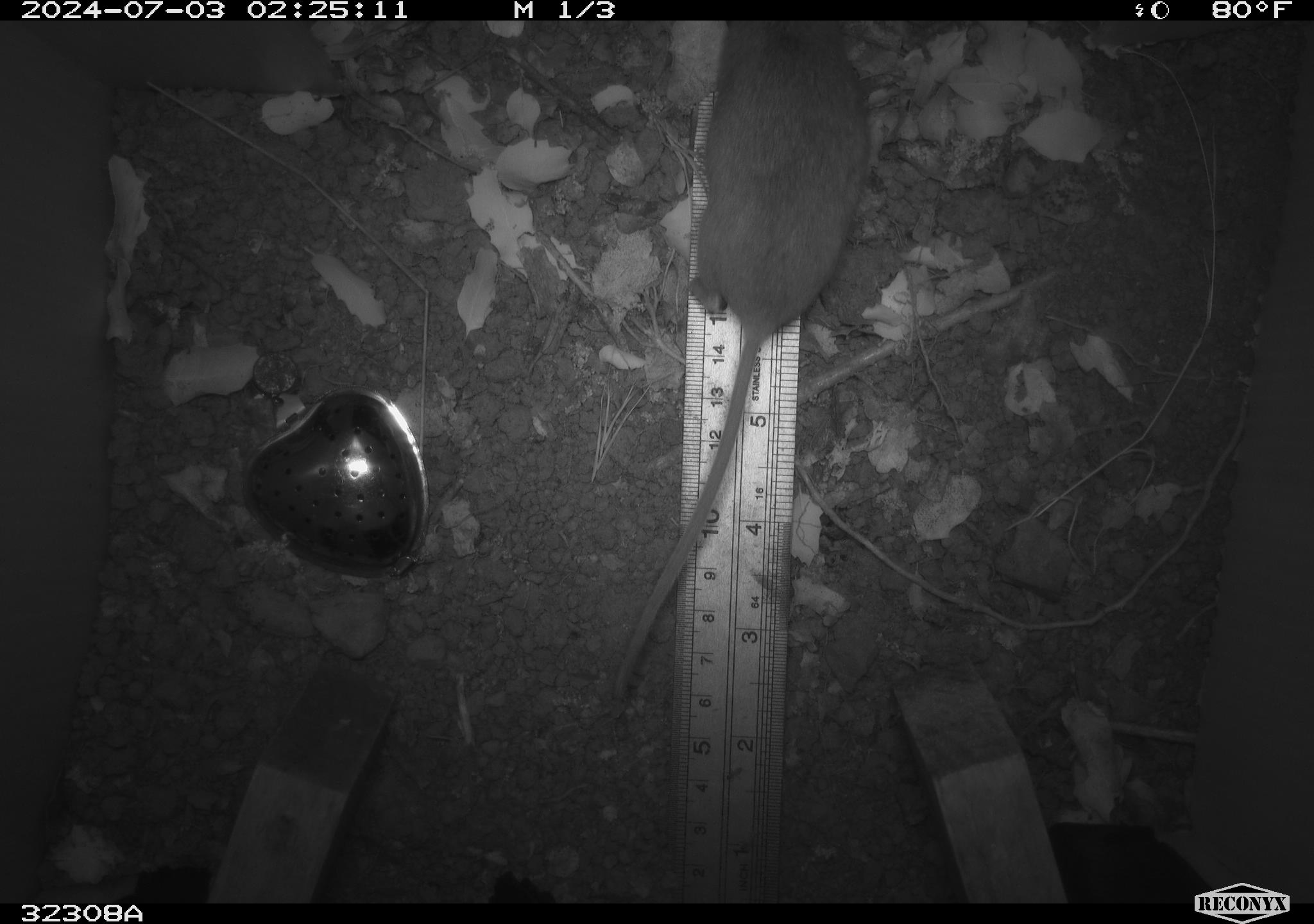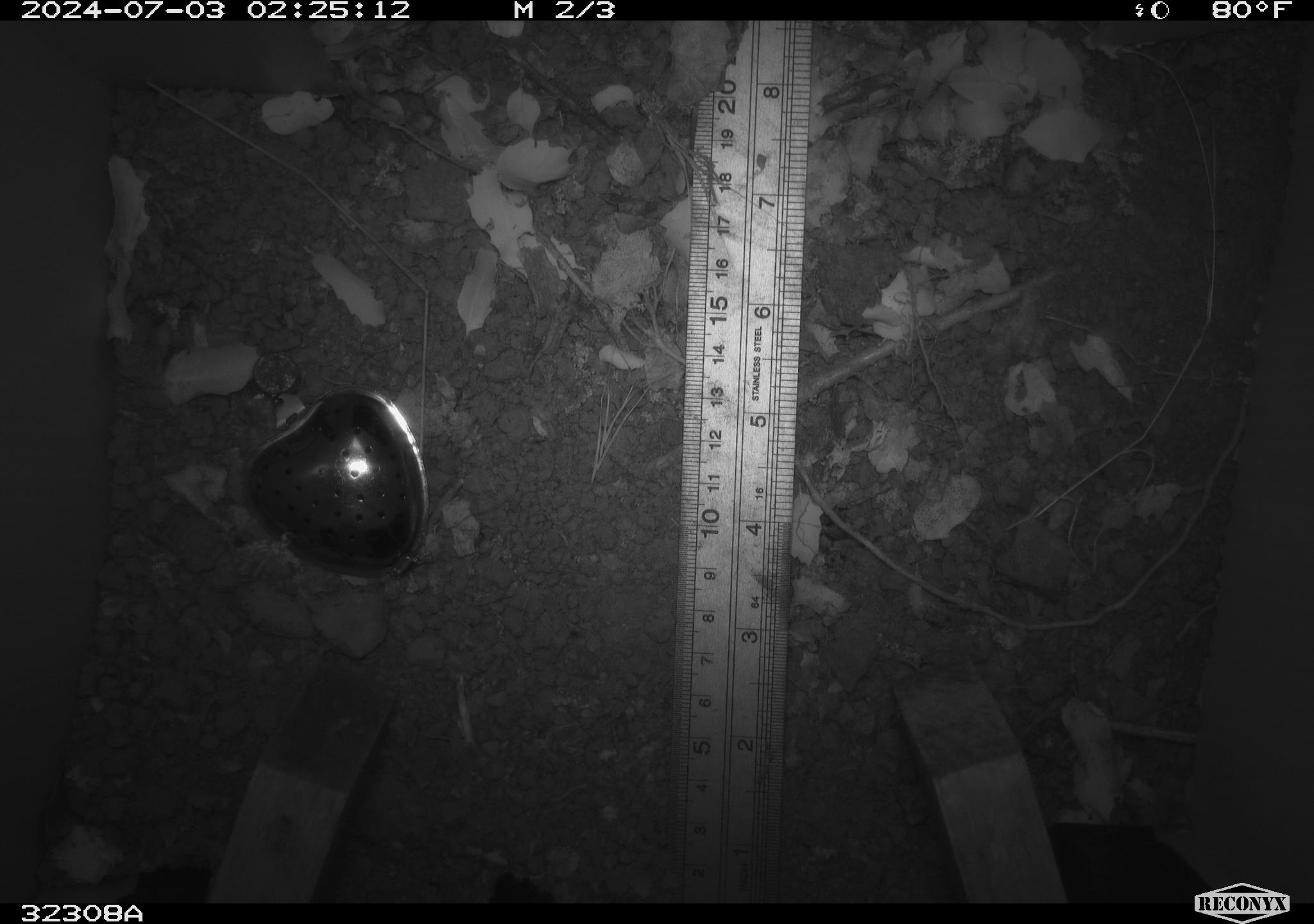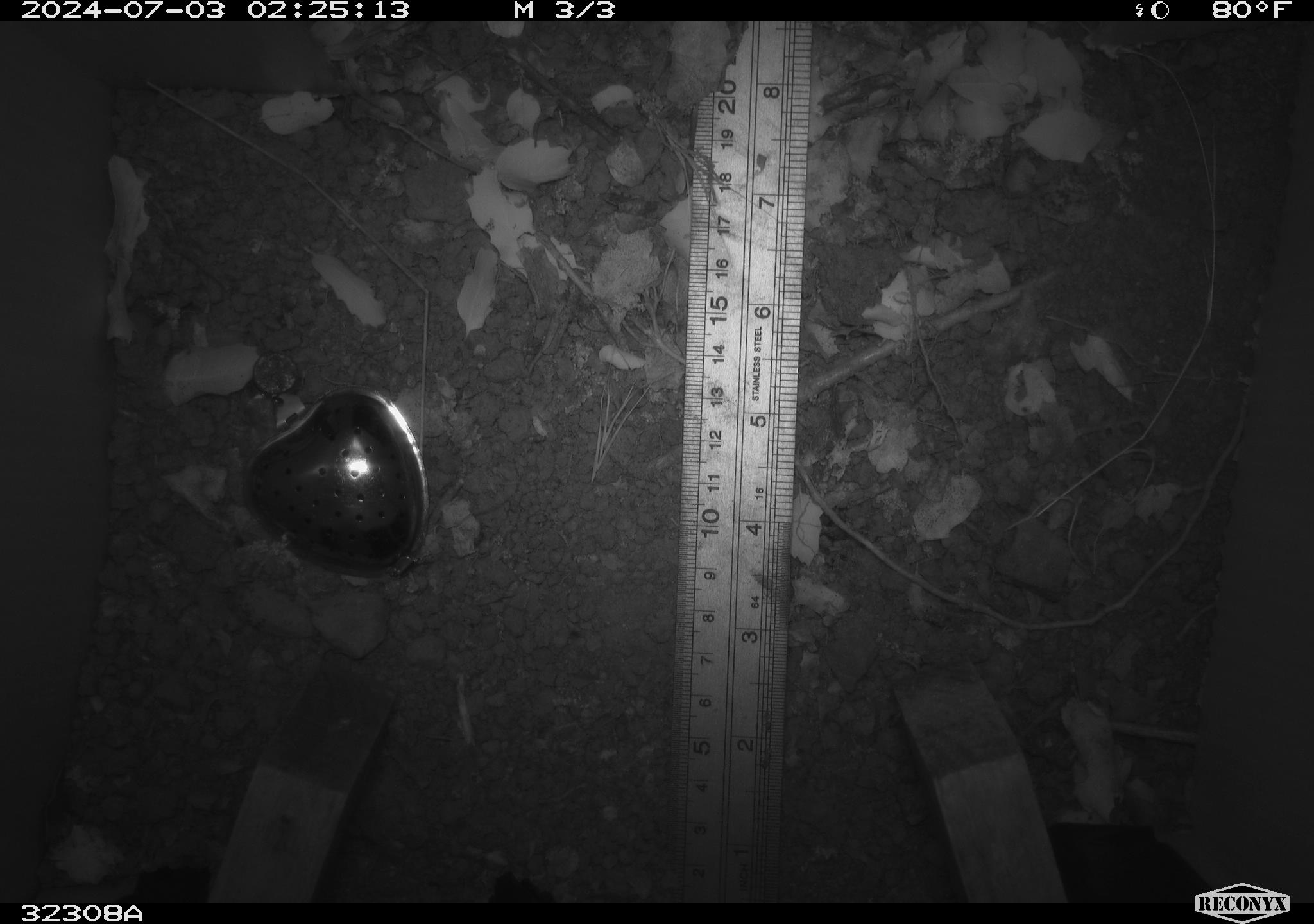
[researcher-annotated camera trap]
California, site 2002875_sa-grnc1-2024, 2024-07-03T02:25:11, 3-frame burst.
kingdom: Animalia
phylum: Chordata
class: Mammalia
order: Rodentia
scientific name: Rodentia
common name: rodent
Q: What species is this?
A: Rodent (Rodentia).